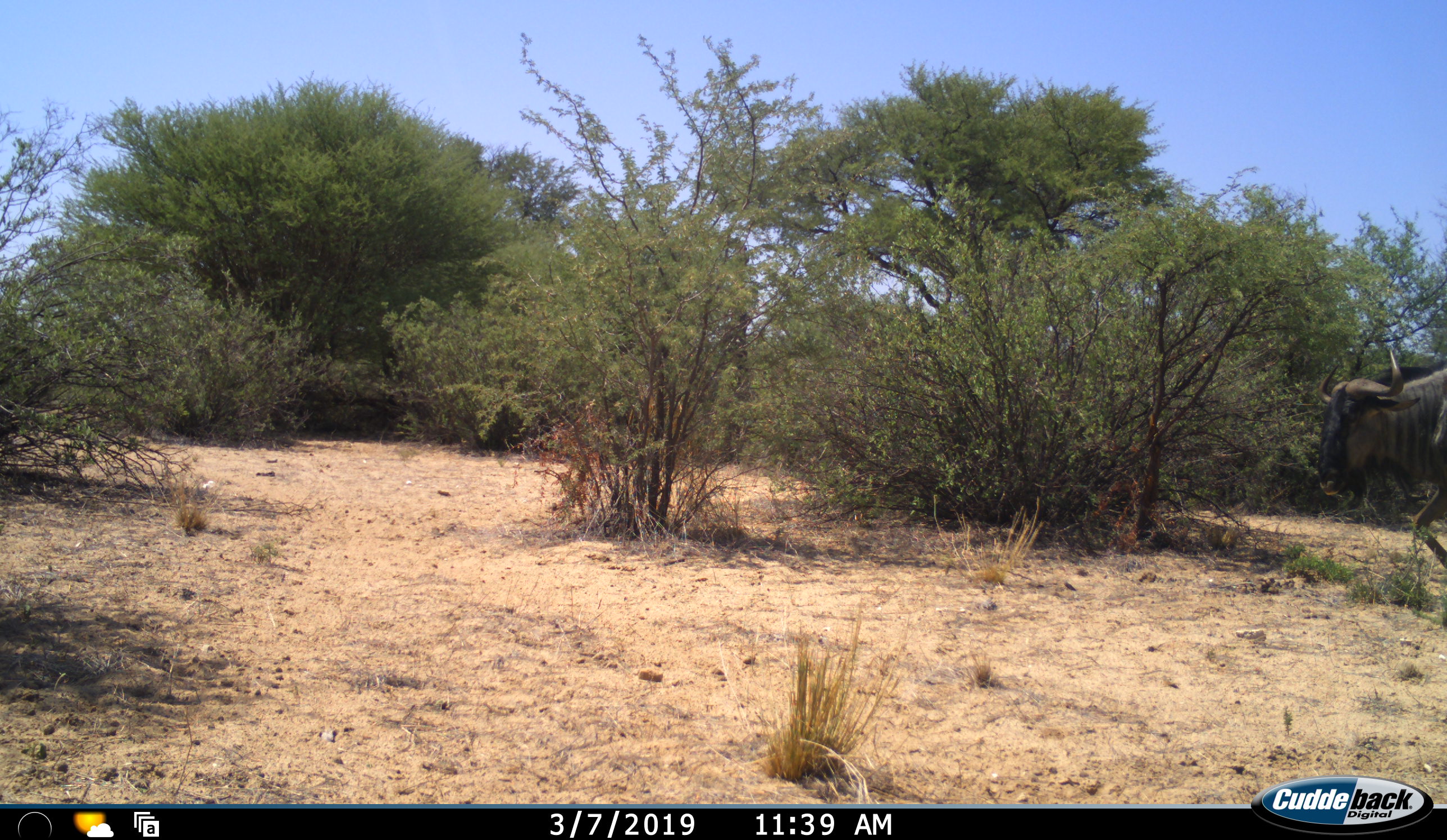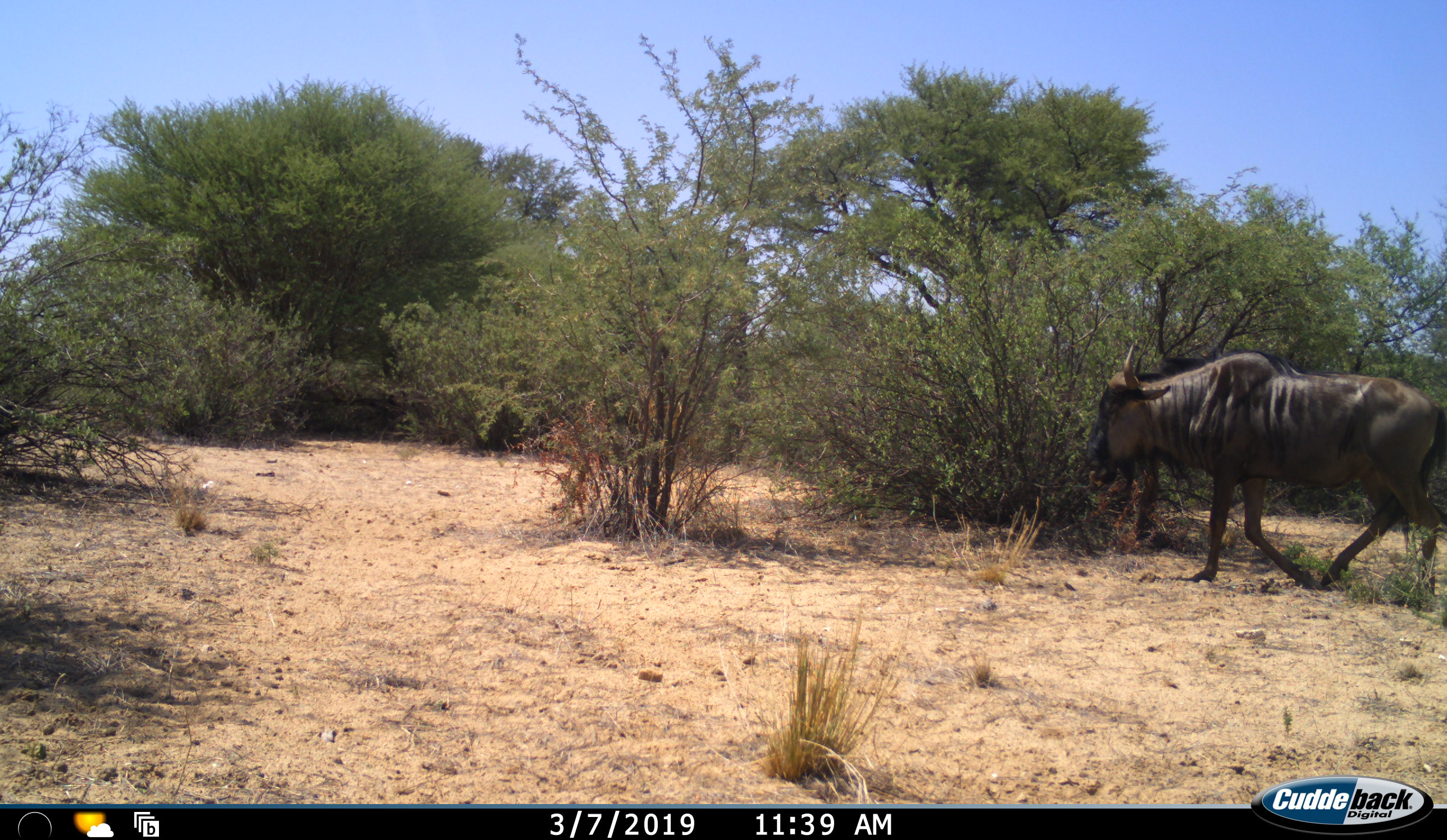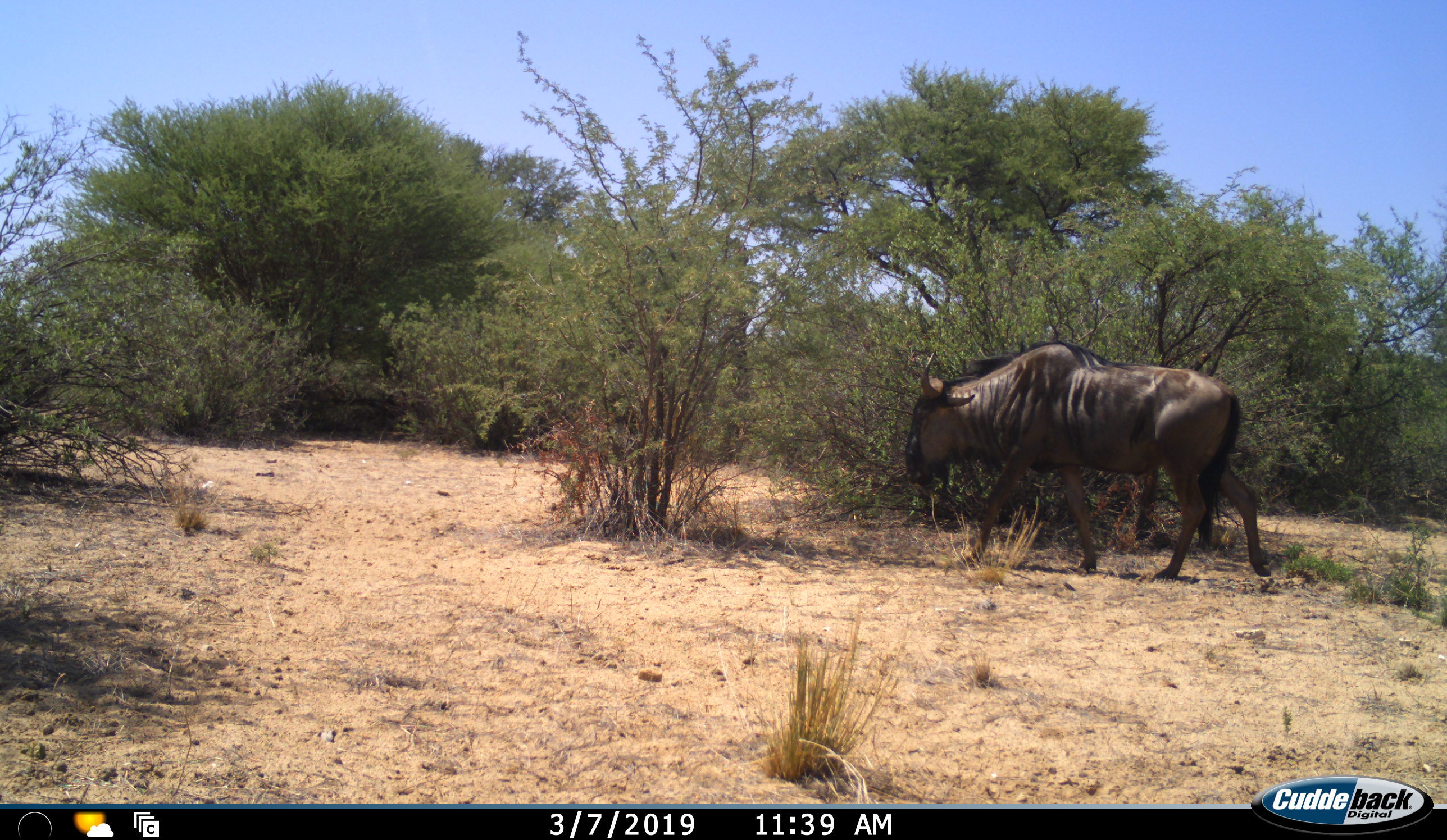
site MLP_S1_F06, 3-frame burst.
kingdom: Animalia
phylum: Chordata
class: Mammalia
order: Artiodactyla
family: Bovidae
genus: Connochaetes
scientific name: Connochaetes taurinus taurinus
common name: blue wildebeest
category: wildebeestblue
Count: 1.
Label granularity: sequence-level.